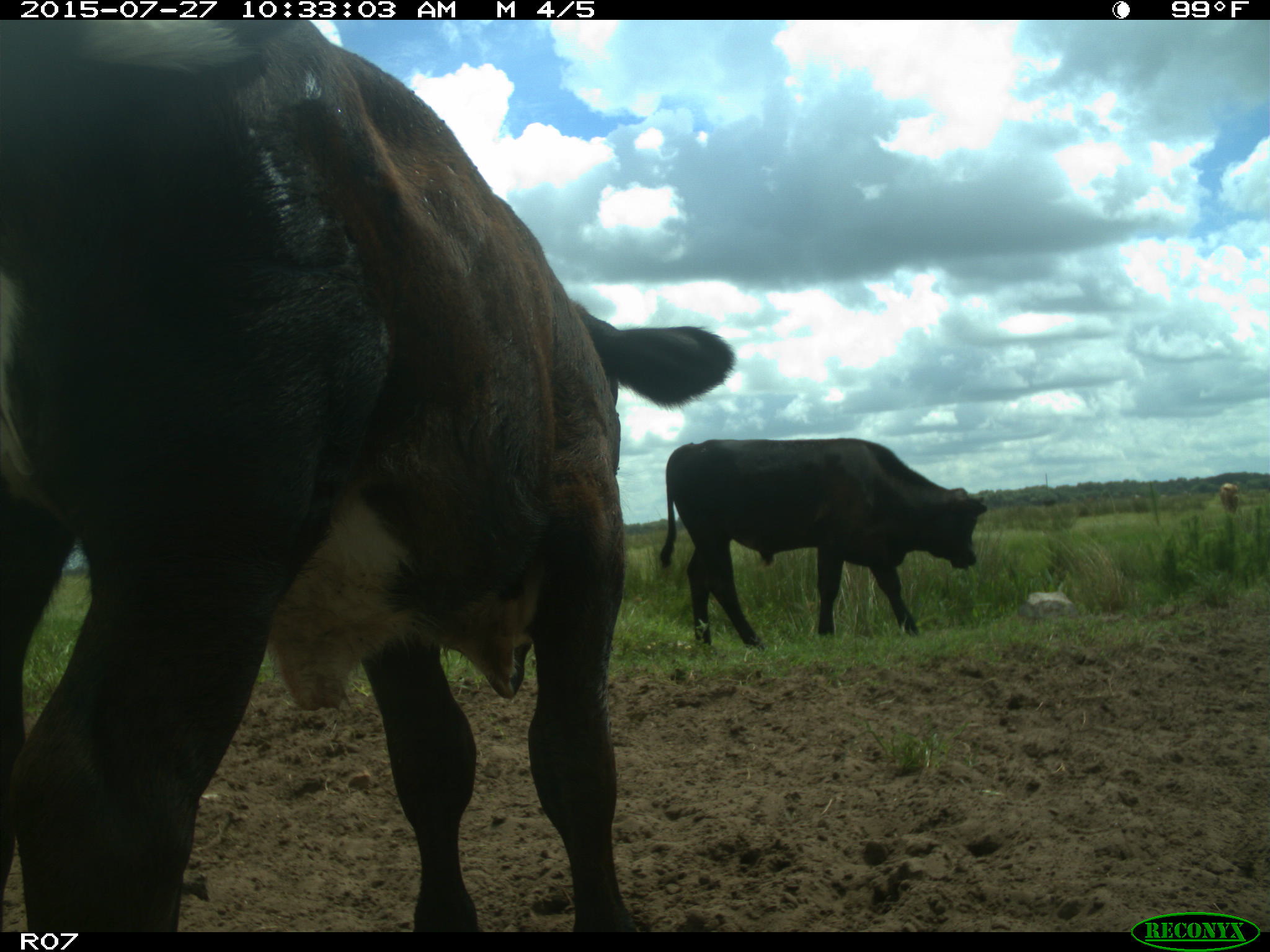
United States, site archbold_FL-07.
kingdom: Animalia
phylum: Chordata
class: Mammalia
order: Artiodactyla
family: Bovidae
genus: Bos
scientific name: Bos taurus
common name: domestic cow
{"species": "Bos taurus (domestic cow)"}